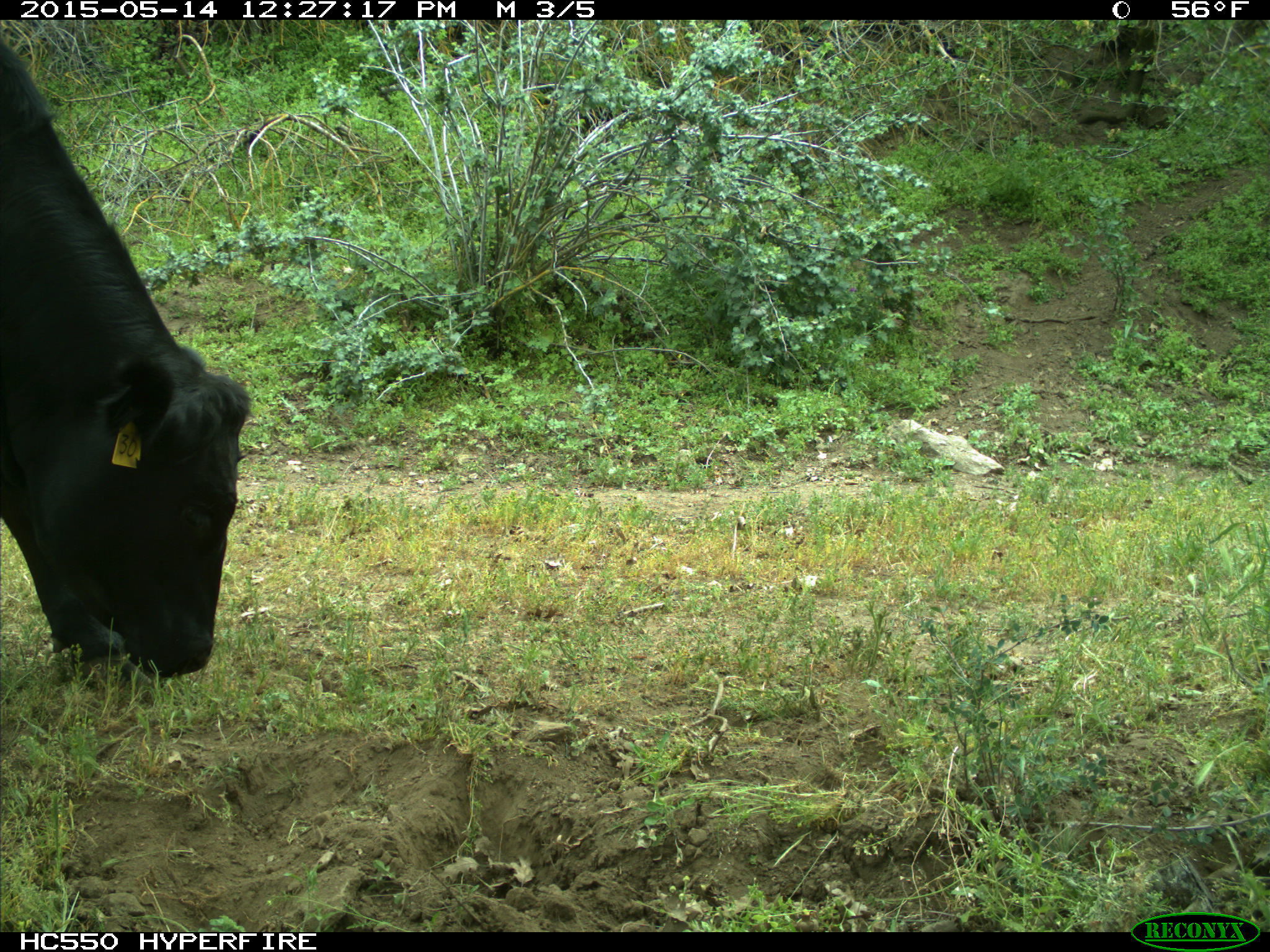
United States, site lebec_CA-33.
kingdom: Animalia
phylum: Chordata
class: Mammalia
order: Artiodactyla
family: Bovidae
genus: Bos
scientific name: Bos taurus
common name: domestic cow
Bos taurus (domestic cow).